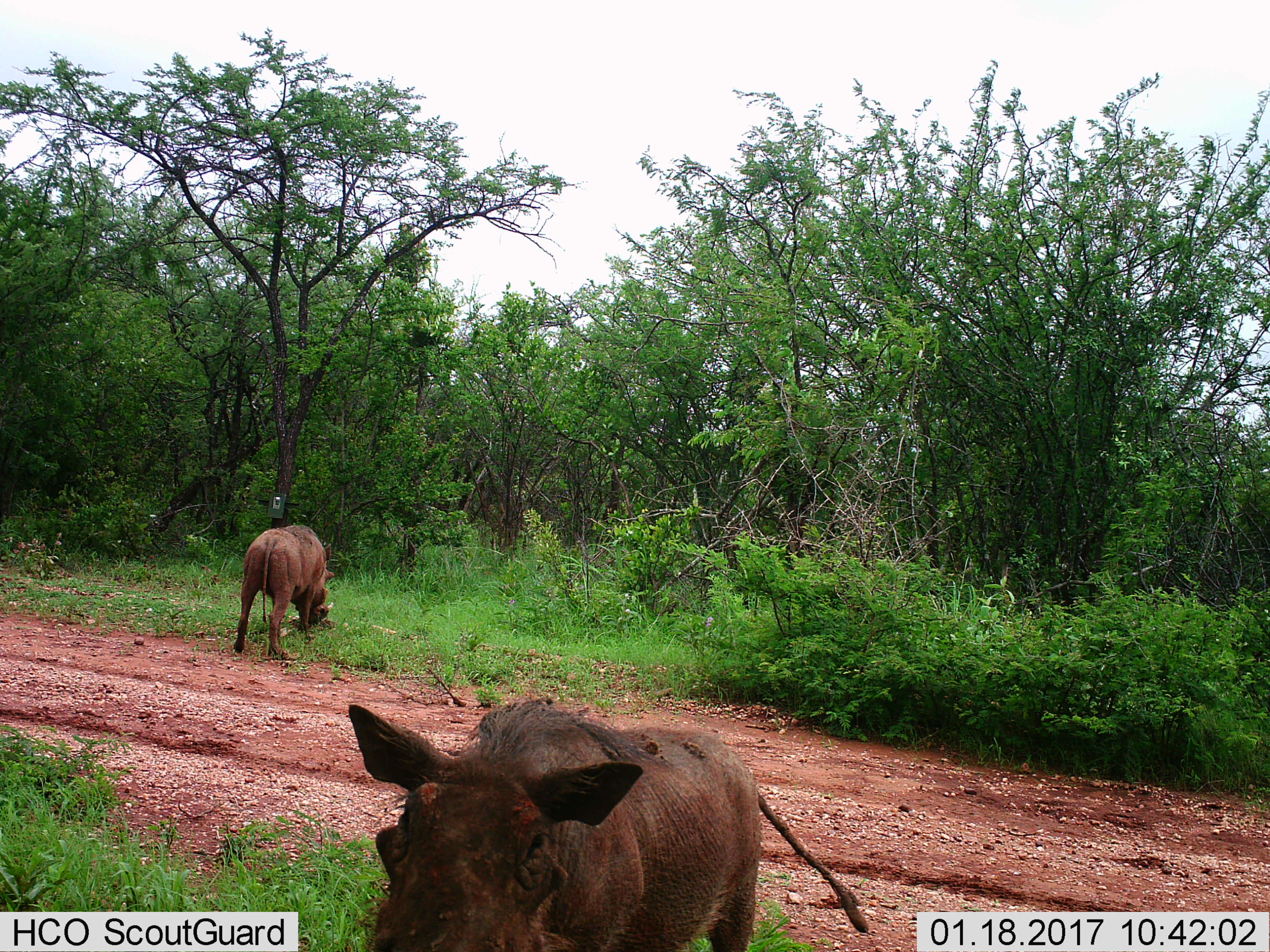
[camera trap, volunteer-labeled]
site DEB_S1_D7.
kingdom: Animalia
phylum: Chordata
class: Mammalia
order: Artiodactyla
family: Suidae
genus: Phacochoerus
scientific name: Phacochoerus africanus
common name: warthog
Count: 2.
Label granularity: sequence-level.